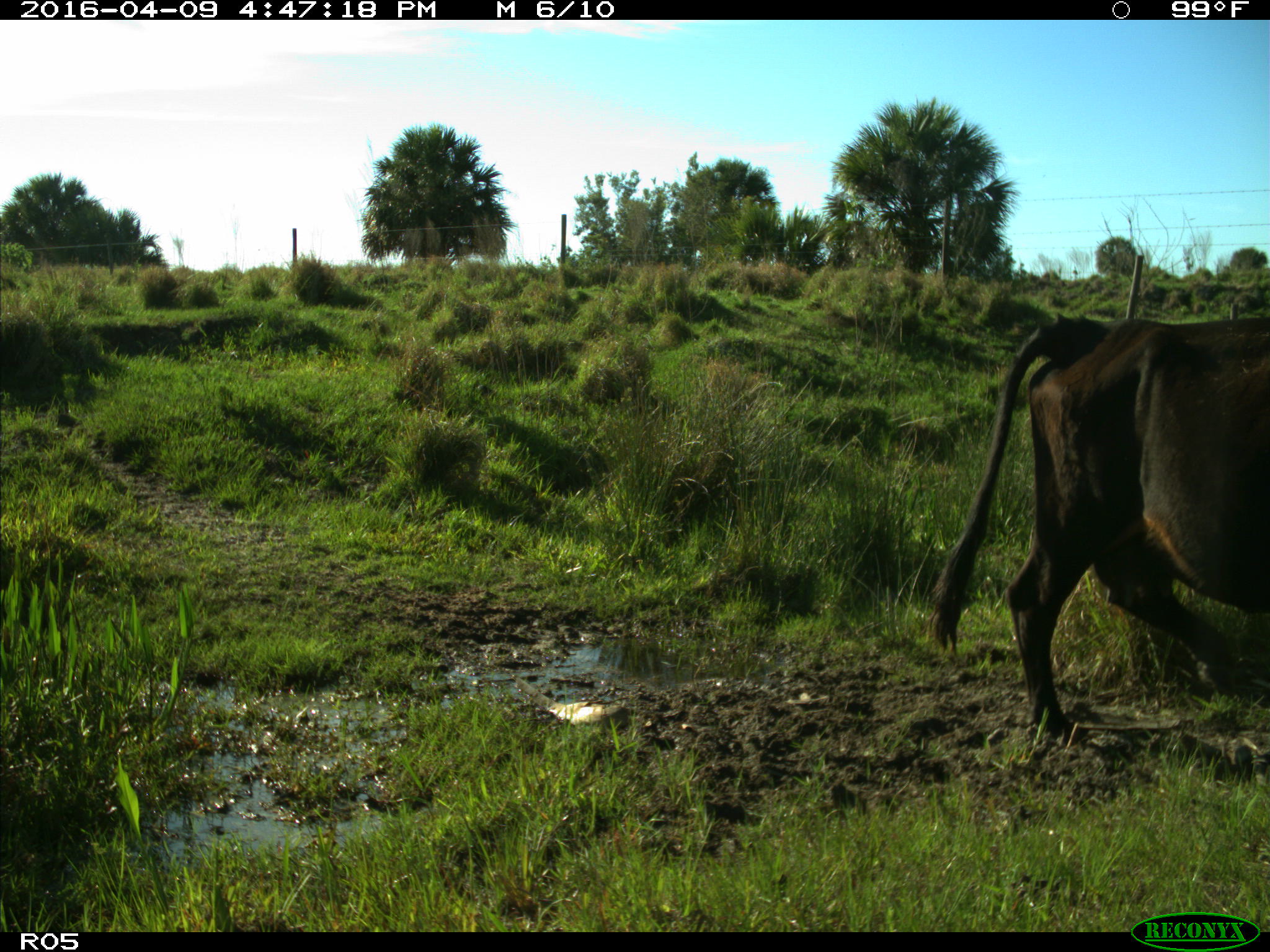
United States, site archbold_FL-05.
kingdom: Animalia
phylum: Chordata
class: Mammalia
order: Artiodactyla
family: Bovidae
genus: Bos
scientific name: Bos taurus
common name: domestic cow